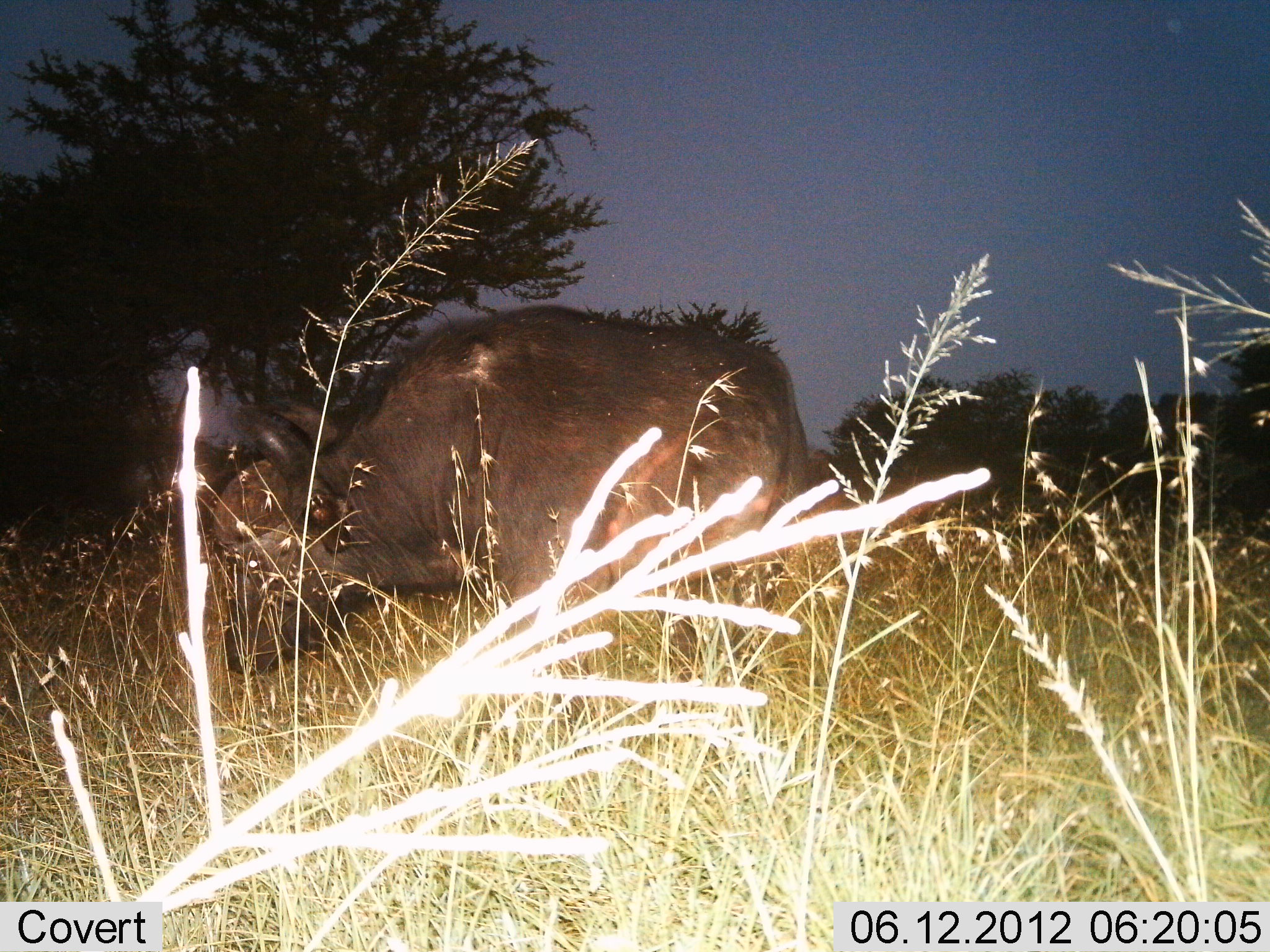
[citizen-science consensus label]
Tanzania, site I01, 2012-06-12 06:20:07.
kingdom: Animalia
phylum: Chordata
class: Mammalia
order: Artiodactyla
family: Bovidae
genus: Syncerus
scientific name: Syncerus caffer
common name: cape buffalo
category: buffalo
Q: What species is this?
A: Buffalo (cape buffalo) (Syncerus caffer).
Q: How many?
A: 1.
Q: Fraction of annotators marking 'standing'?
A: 10%.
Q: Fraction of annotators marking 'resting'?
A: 0%.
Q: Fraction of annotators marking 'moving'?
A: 0%.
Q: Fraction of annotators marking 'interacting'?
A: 0%.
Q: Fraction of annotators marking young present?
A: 0%.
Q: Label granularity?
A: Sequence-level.